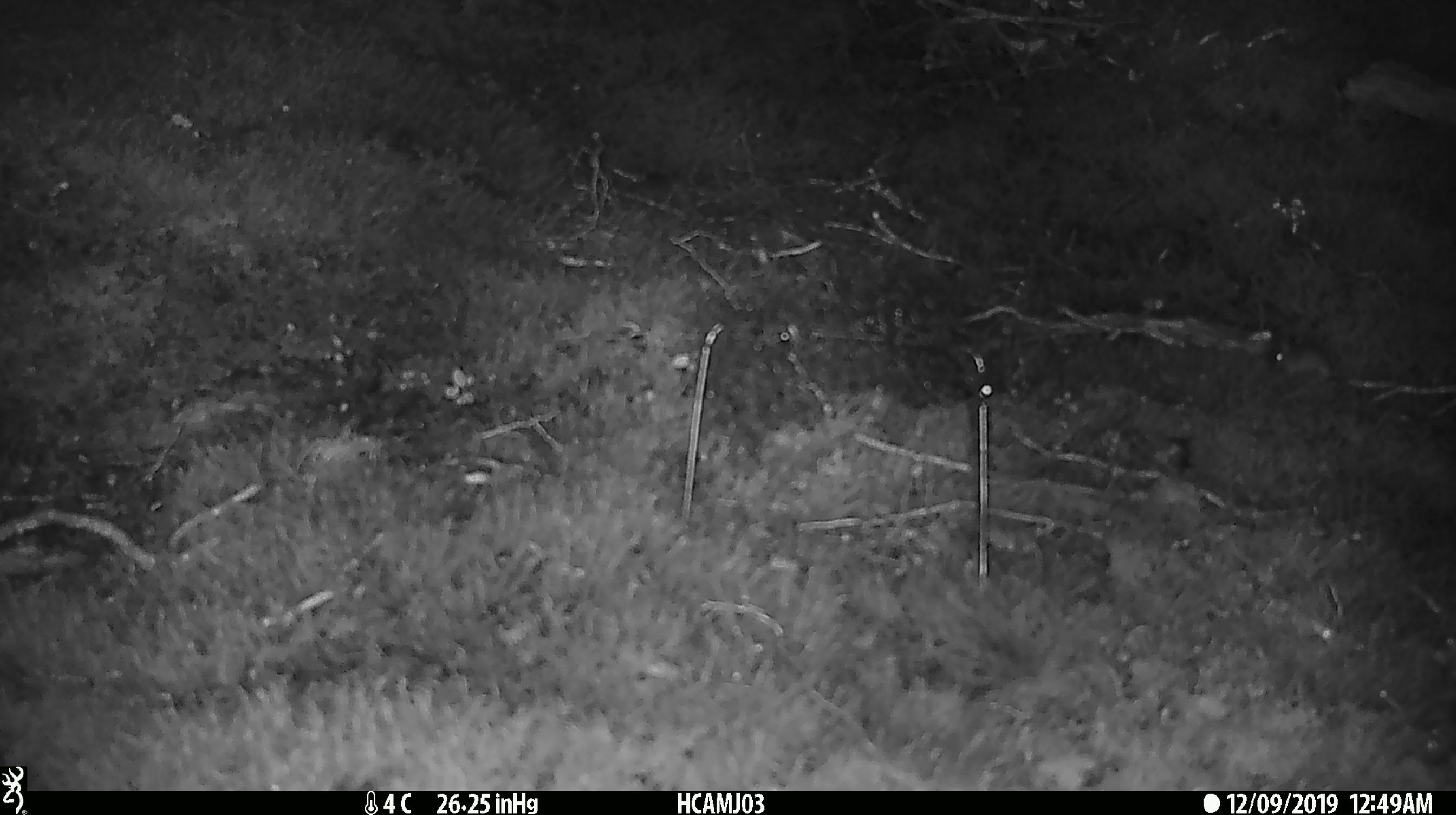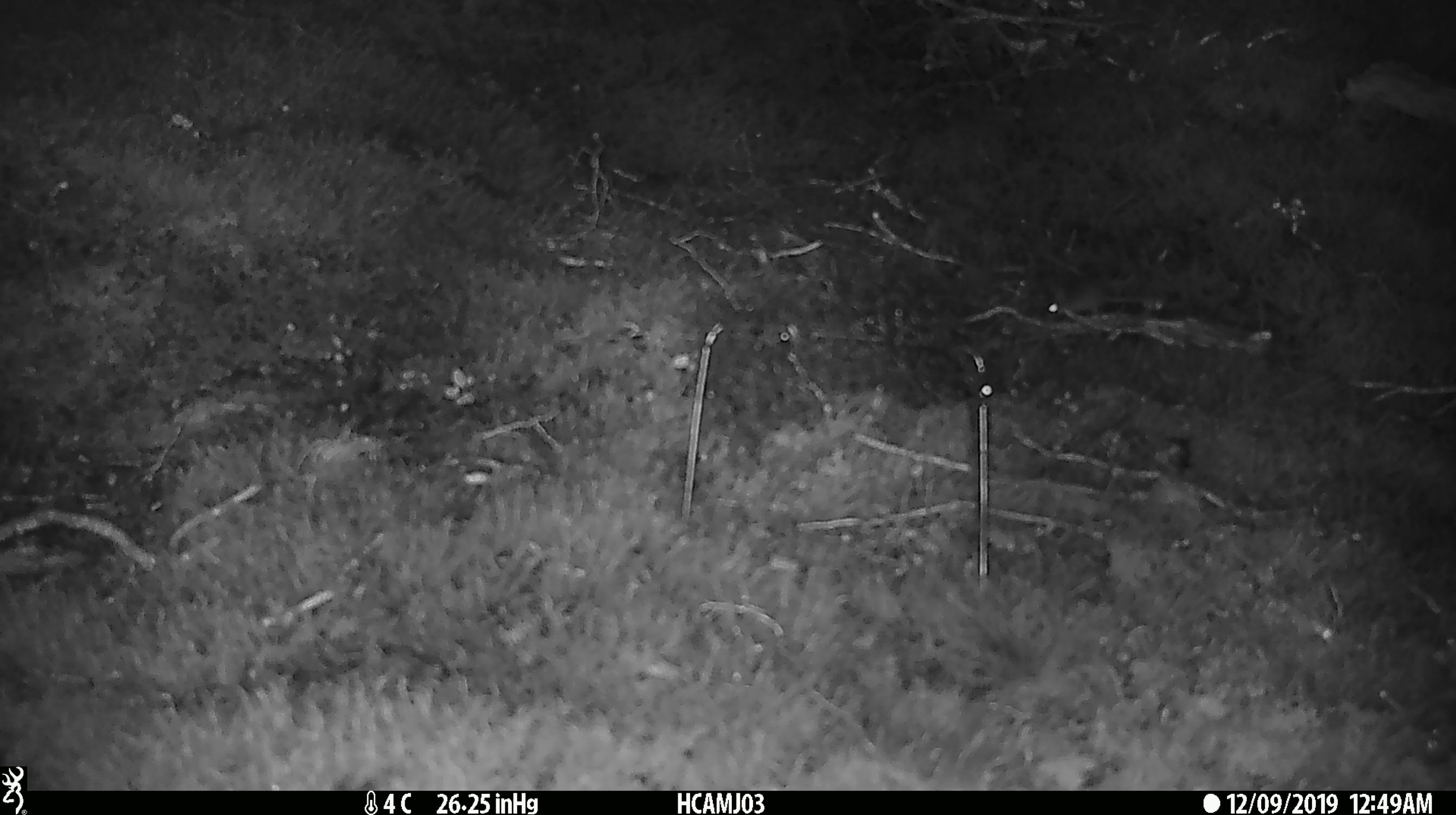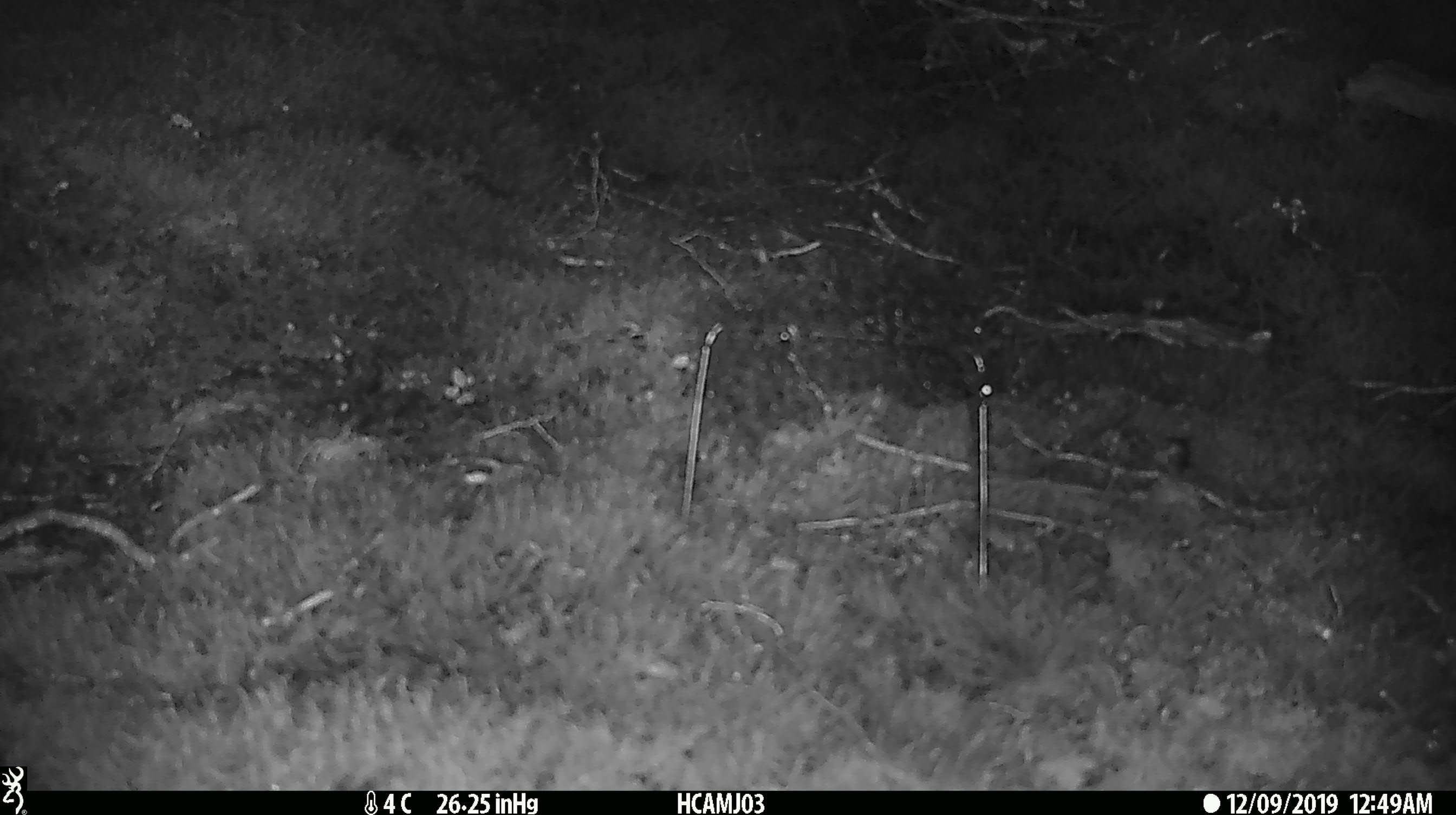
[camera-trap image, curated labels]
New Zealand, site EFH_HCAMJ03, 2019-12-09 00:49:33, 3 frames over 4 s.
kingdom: Animalia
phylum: Chordata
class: Mammalia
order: Rodentia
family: Muridae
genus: Mus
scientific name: Mus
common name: mouse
Mouse (Mus).